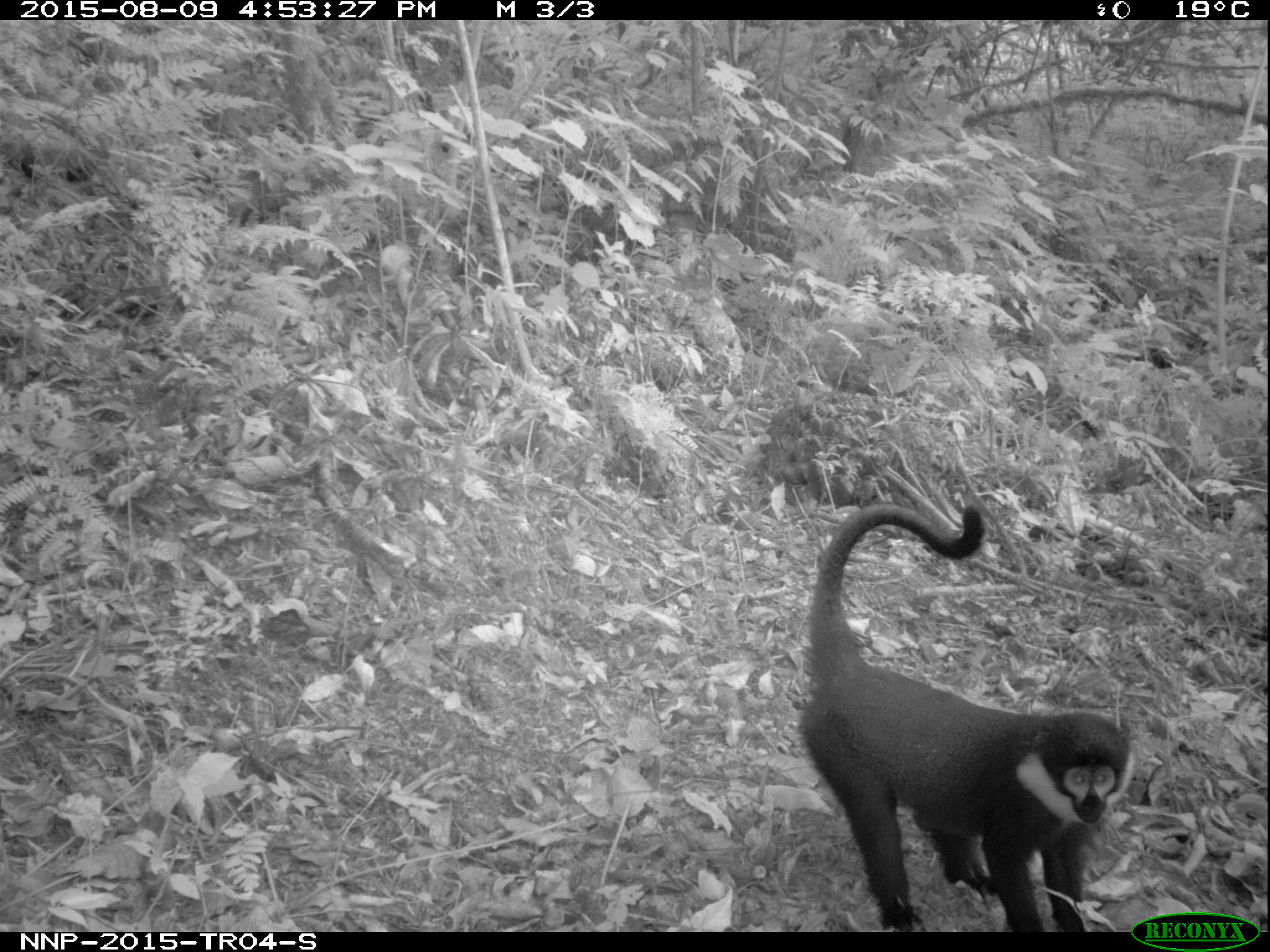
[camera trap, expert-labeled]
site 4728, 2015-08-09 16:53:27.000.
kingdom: Animalia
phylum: Chordata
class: Mammalia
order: Primates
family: Cercopithecidae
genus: Allochrocebus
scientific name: Allochrocebus lhoesti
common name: l'hoest's monkey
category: cercopithecus lhoesti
Cercopithecus lhoesti (l'hoest's monkey) (Allochrocebus lhoesti), count 1.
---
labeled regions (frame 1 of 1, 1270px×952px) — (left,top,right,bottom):
cercopithecus lhoesti: (794,502,1128,932)